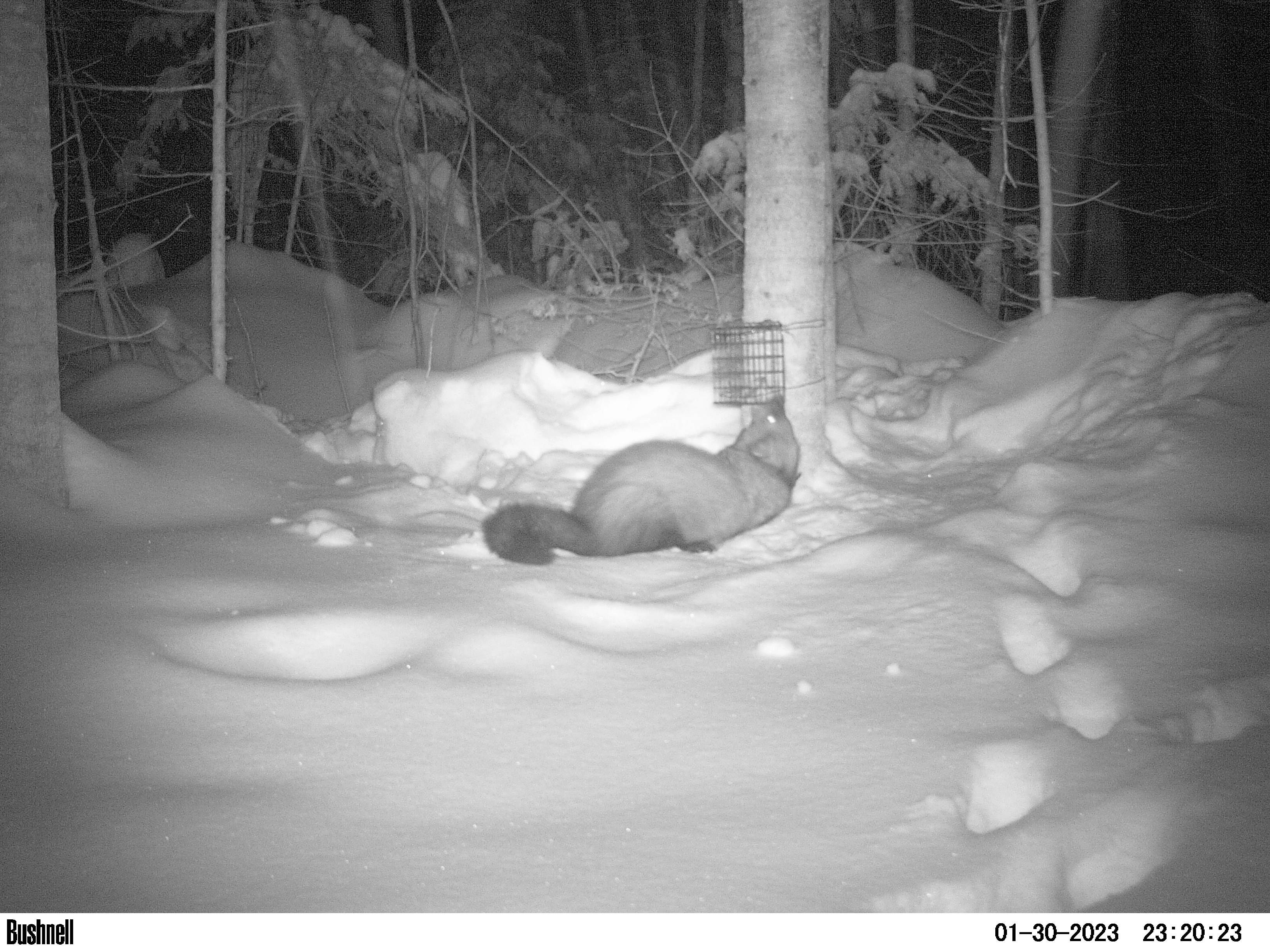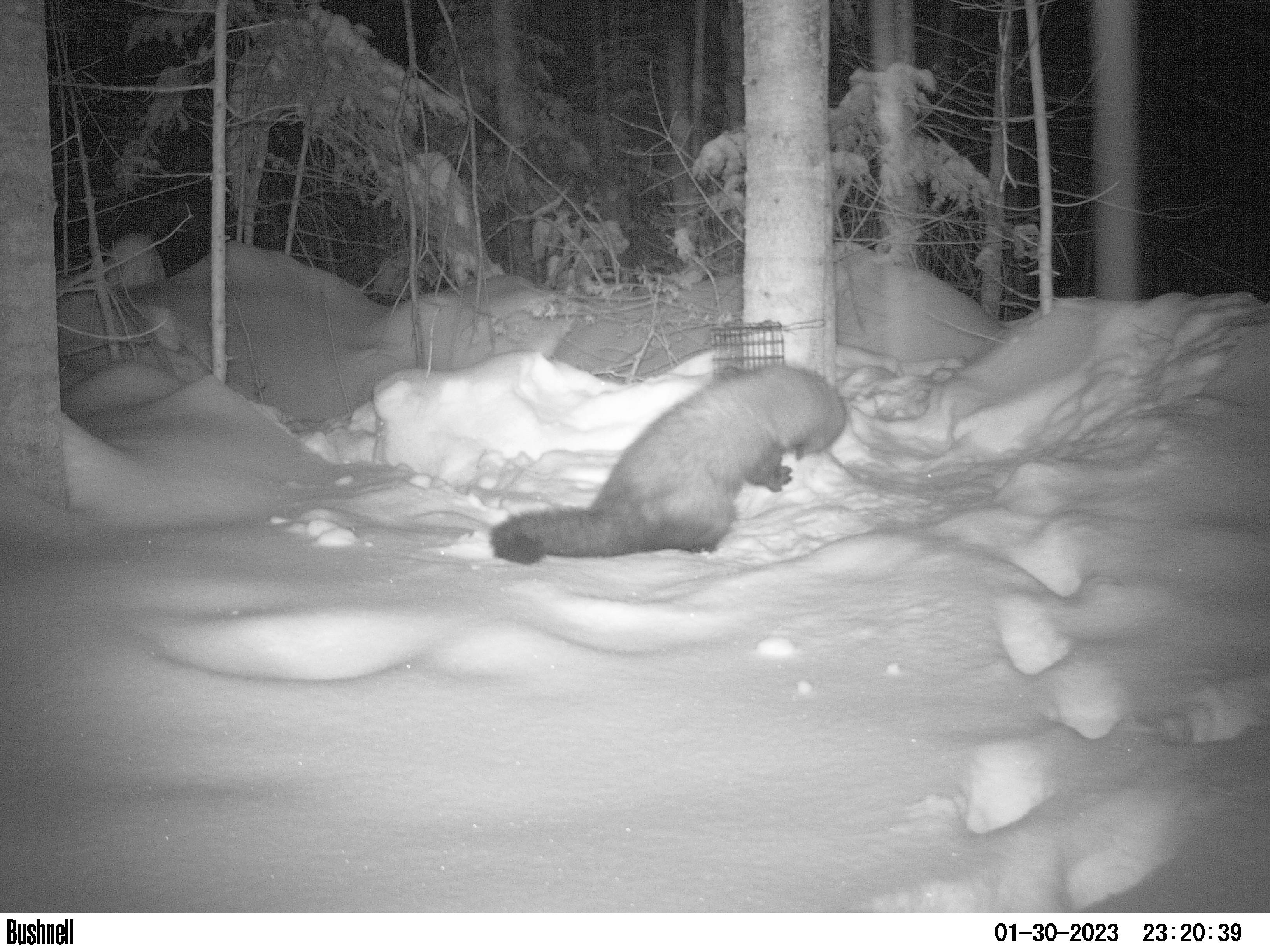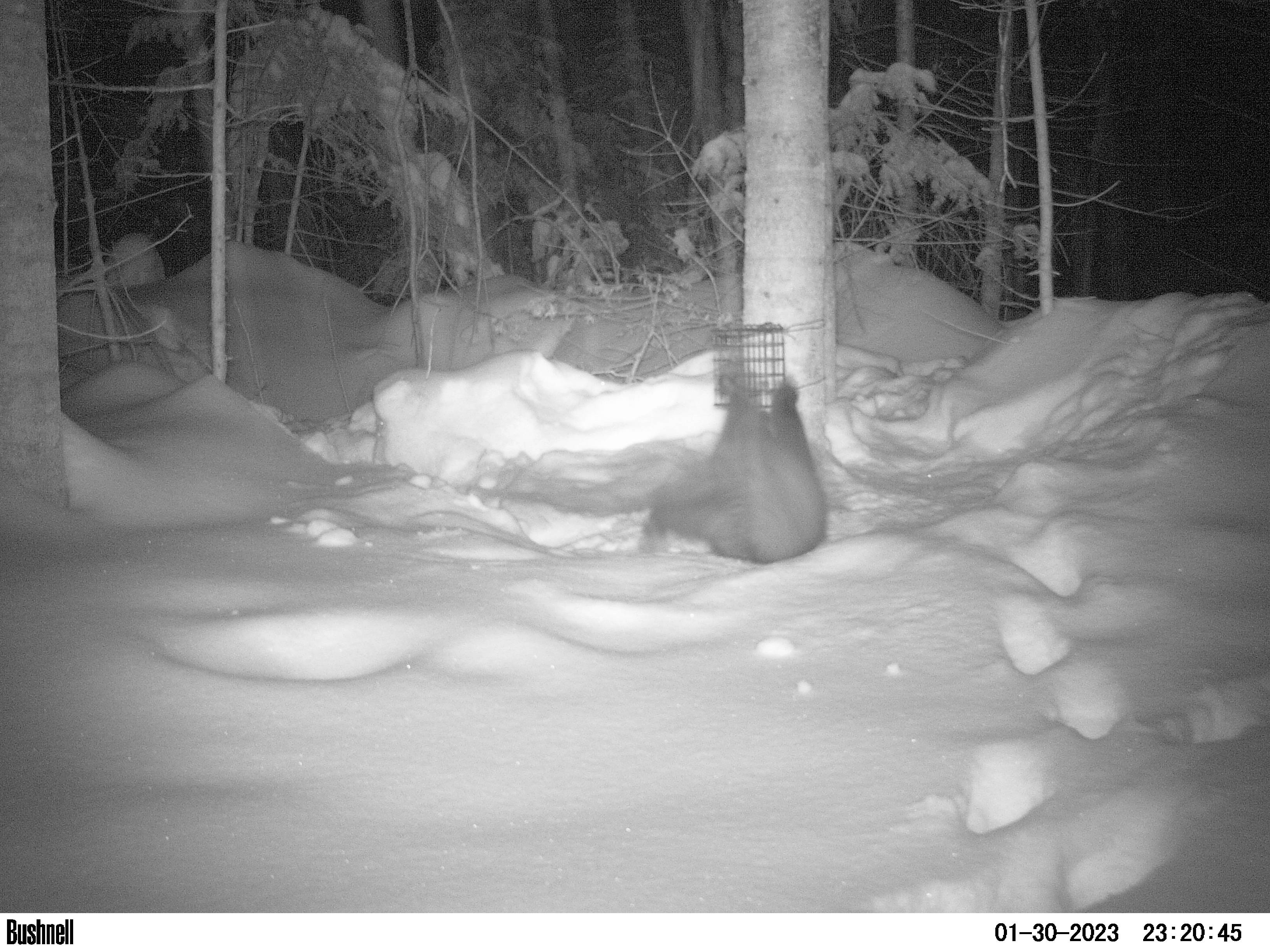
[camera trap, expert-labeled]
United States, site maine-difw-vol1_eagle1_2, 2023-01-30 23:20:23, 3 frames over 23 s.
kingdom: Animalia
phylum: Chordata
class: Mammalia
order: Carnivora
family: Mustelidae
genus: Pekania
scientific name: Pekania pennanti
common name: fisher